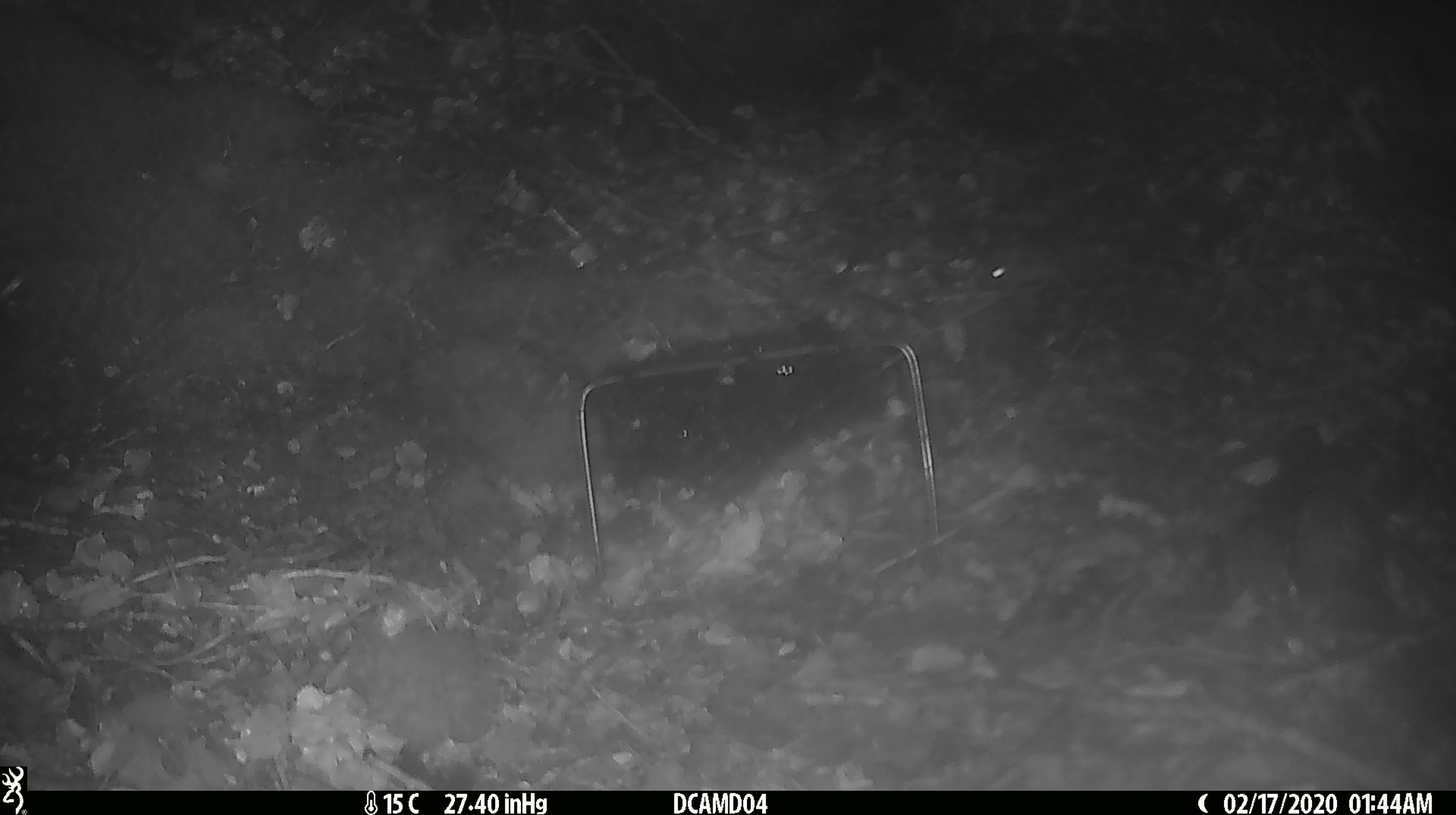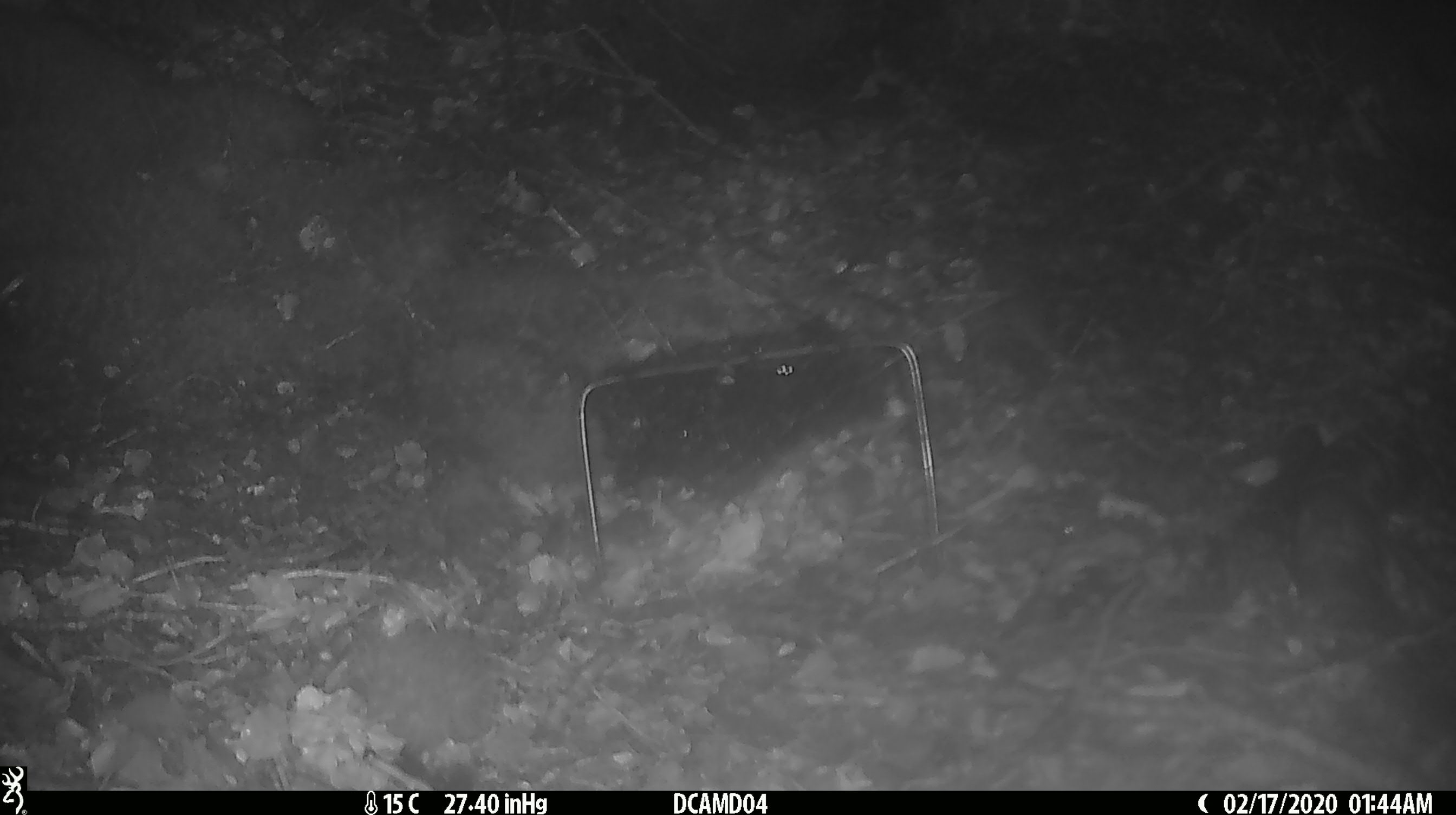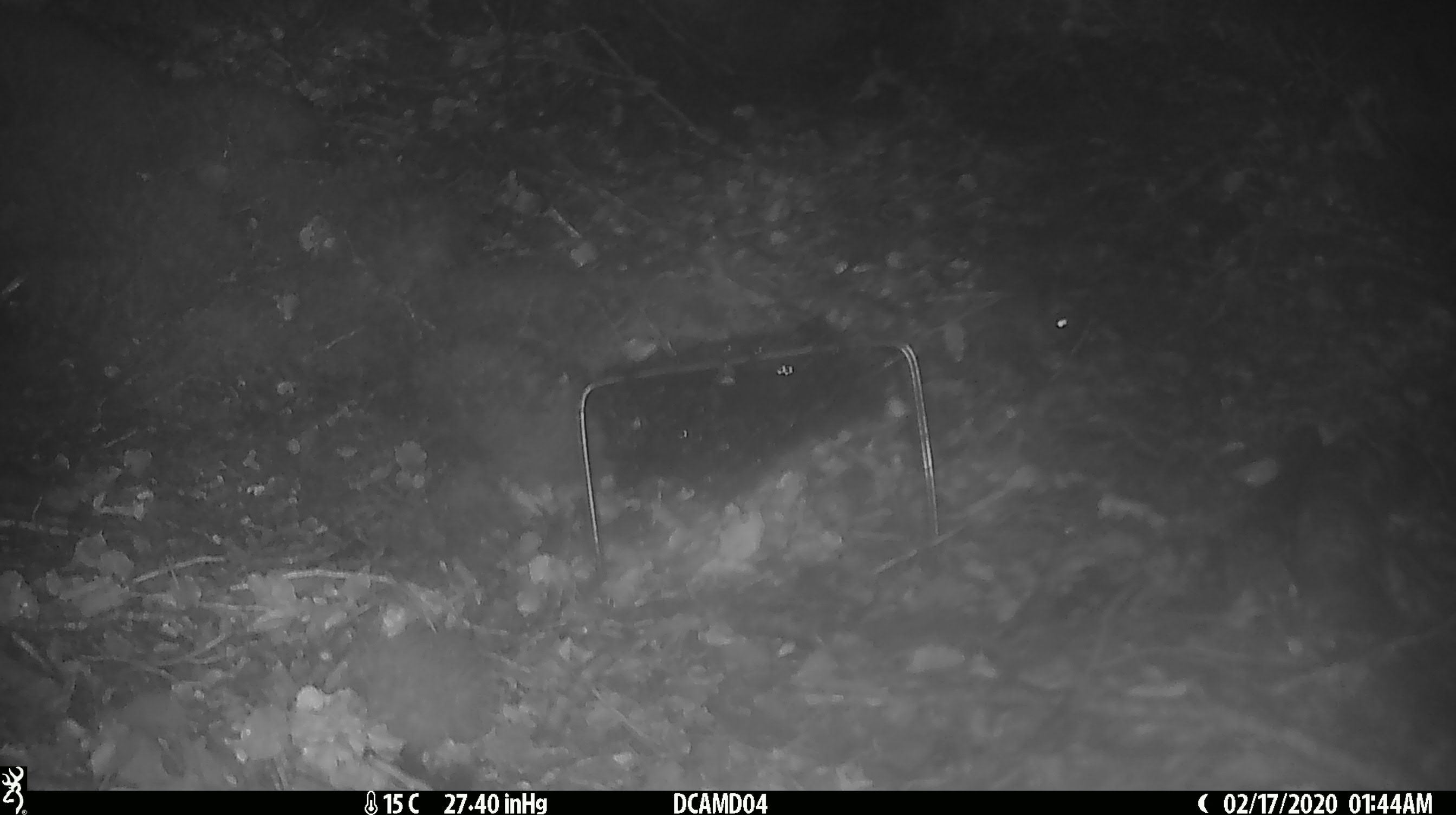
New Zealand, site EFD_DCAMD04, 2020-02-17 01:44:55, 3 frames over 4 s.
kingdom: Animalia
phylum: Chordata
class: Mammalia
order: Rodentia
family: Muridae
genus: Mus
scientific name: Mus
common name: mouse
Mouse (Mus).